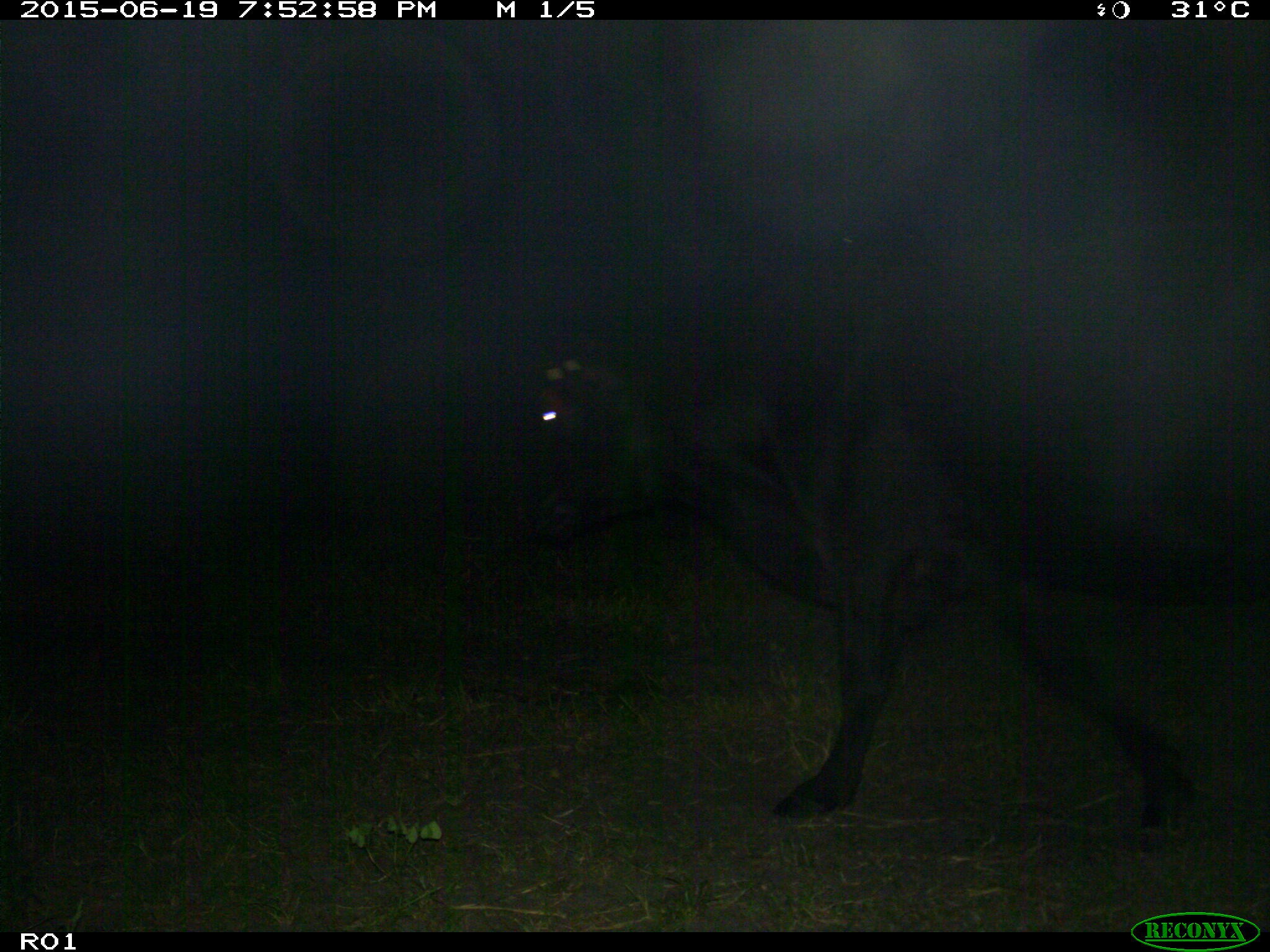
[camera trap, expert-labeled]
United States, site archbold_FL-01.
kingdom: Animalia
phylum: Chordata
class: Mammalia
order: Artiodactyla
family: Bovidae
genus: Bos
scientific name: Bos taurus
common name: domestic cow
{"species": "Bos taurus (domestic cow)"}